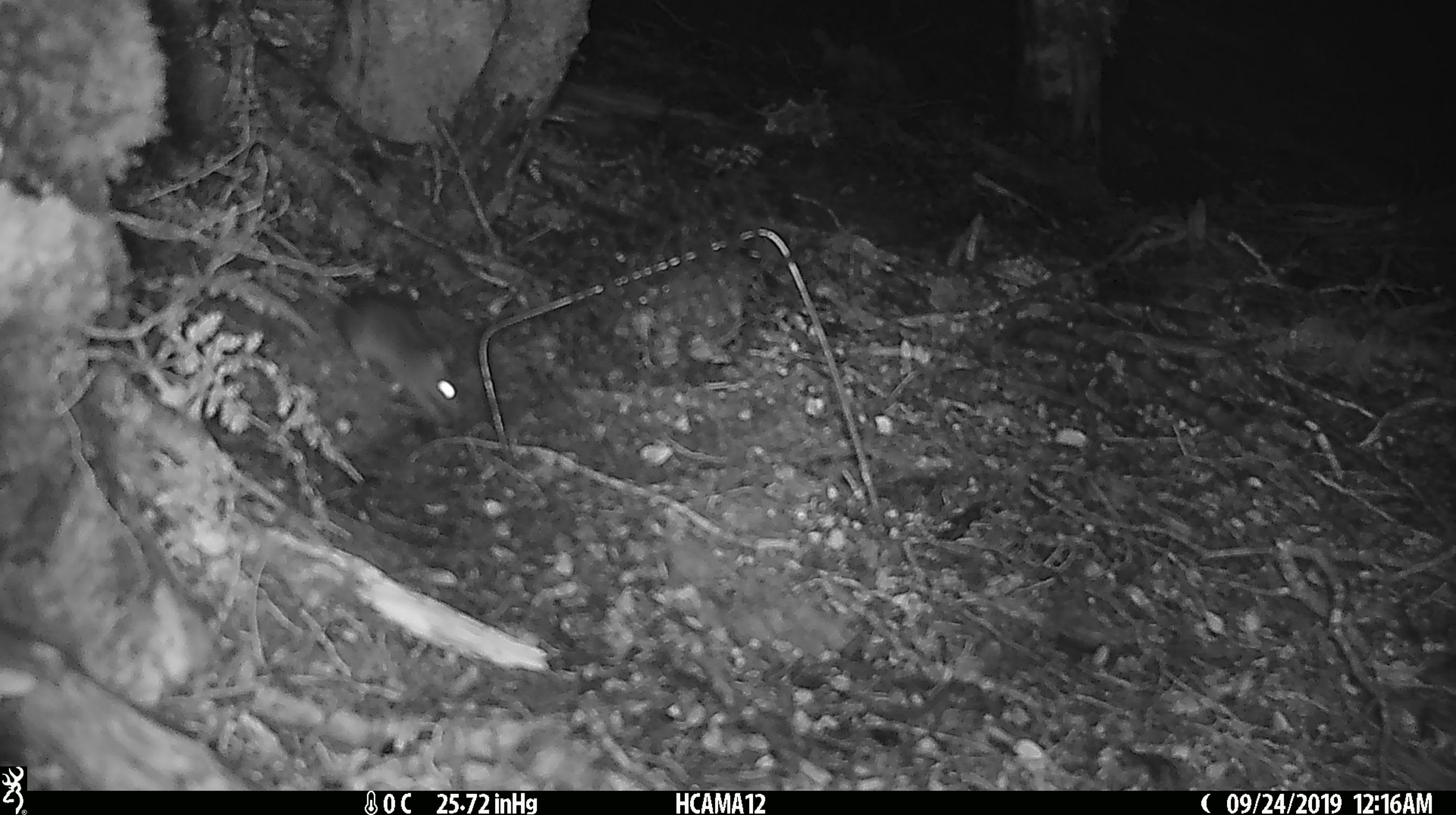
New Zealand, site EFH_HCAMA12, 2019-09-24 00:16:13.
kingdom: Animalia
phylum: Chordata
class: Mammalia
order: Rodentia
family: Muridae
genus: Mus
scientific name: Mus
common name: mouse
Mouse (Mus).